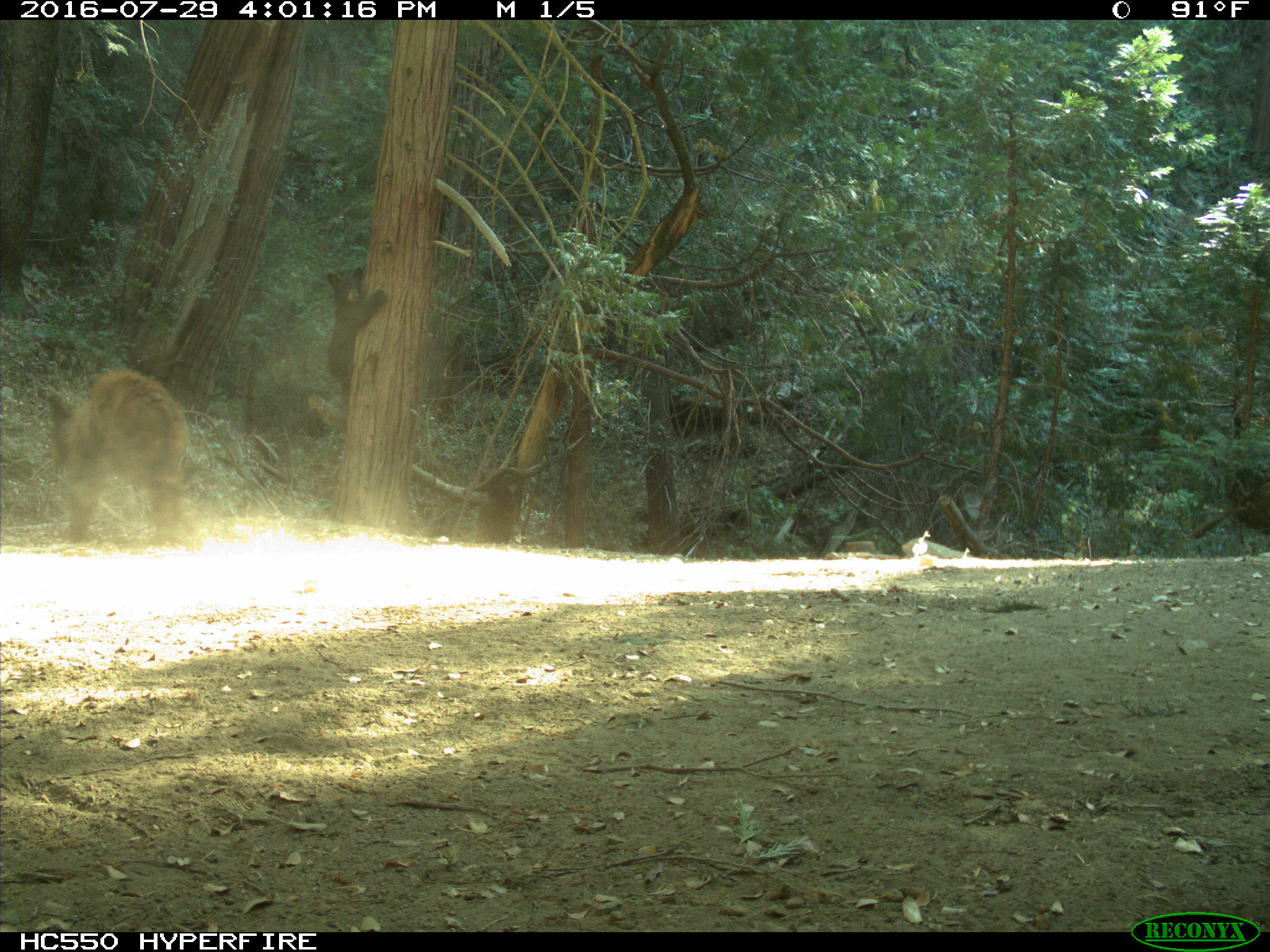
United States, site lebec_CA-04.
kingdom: Animalia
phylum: Chordata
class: Mammalia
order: Carnivora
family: Ursidae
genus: Ursus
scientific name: Ursus americanus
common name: american black bear